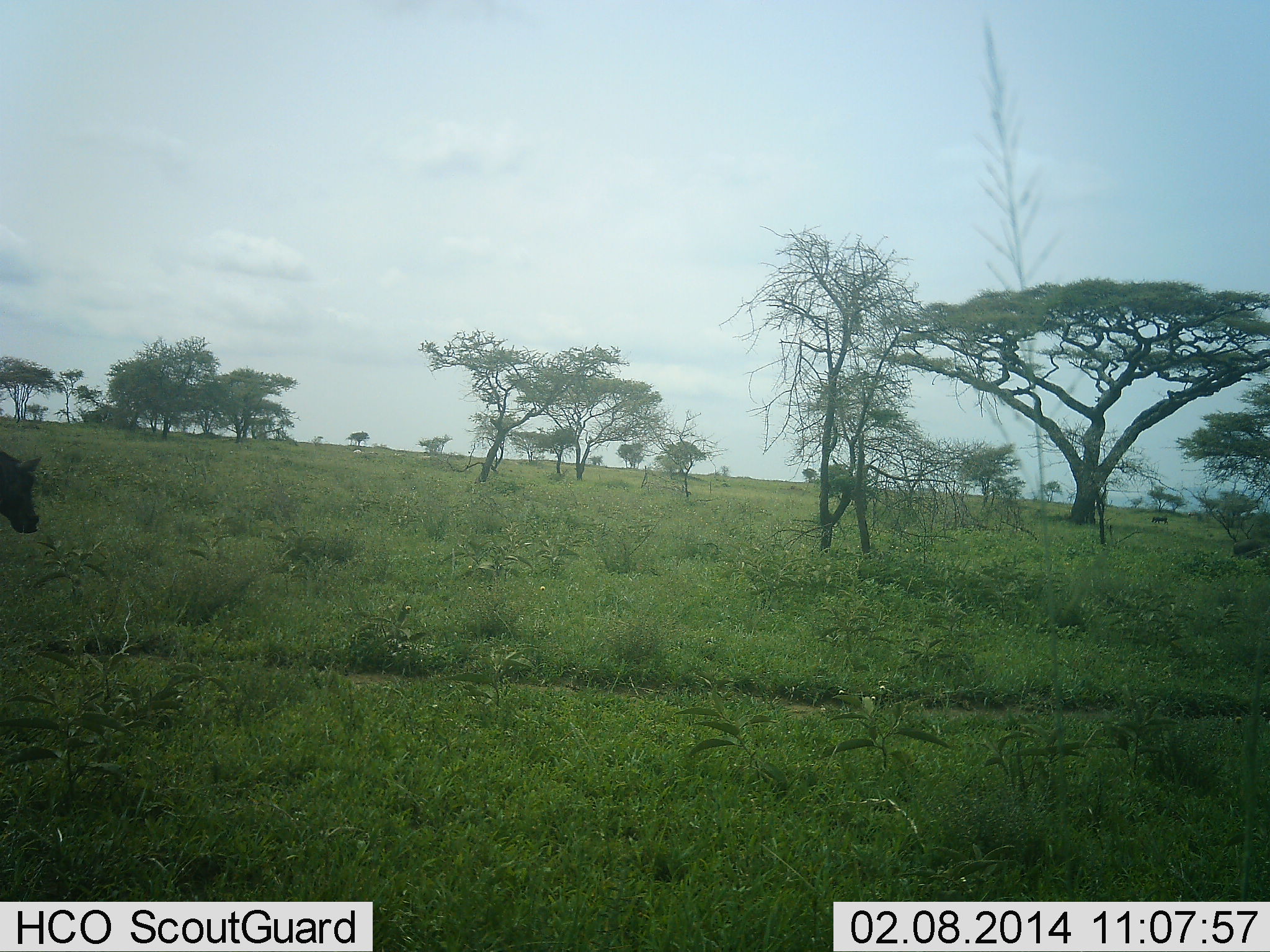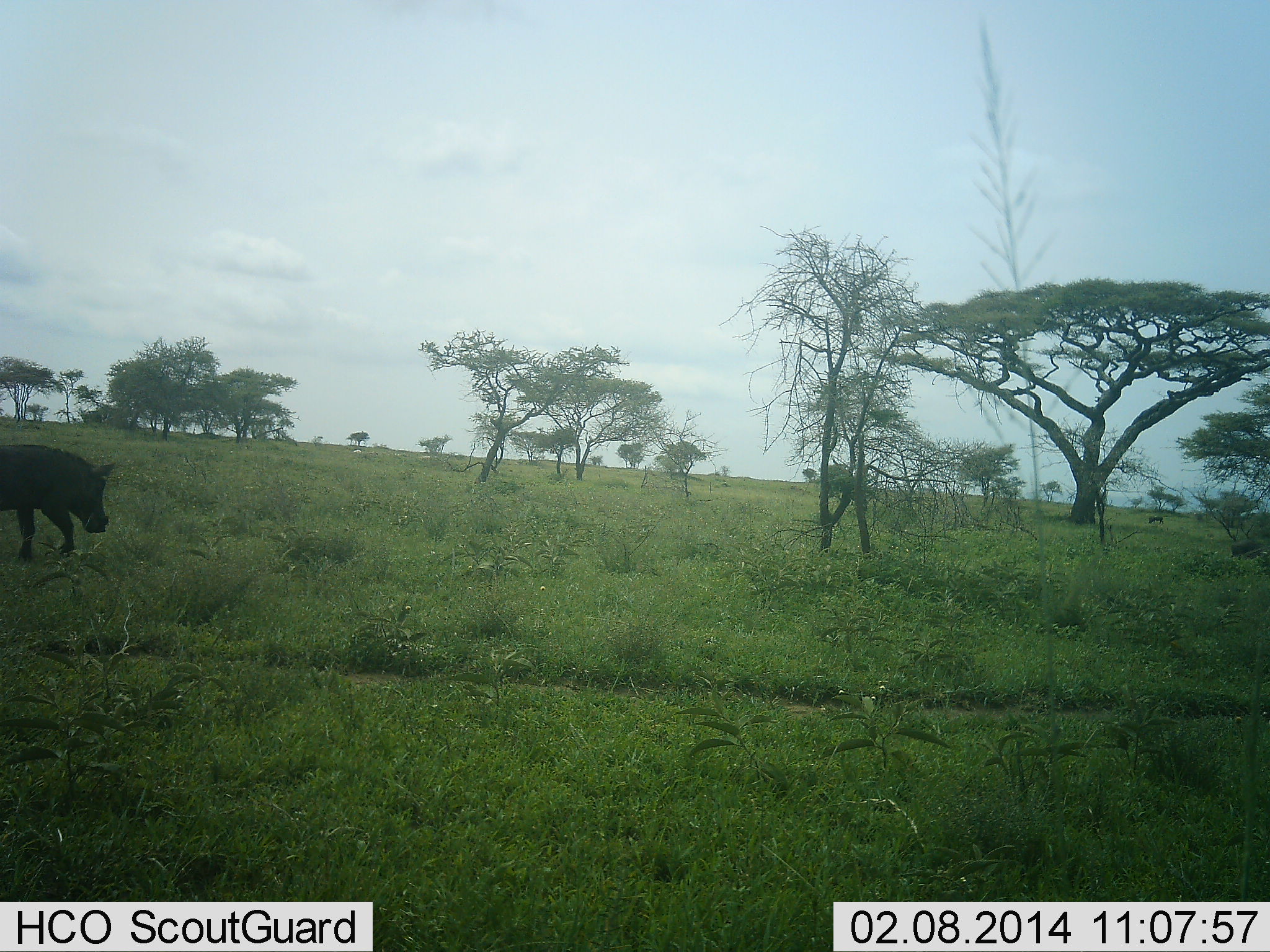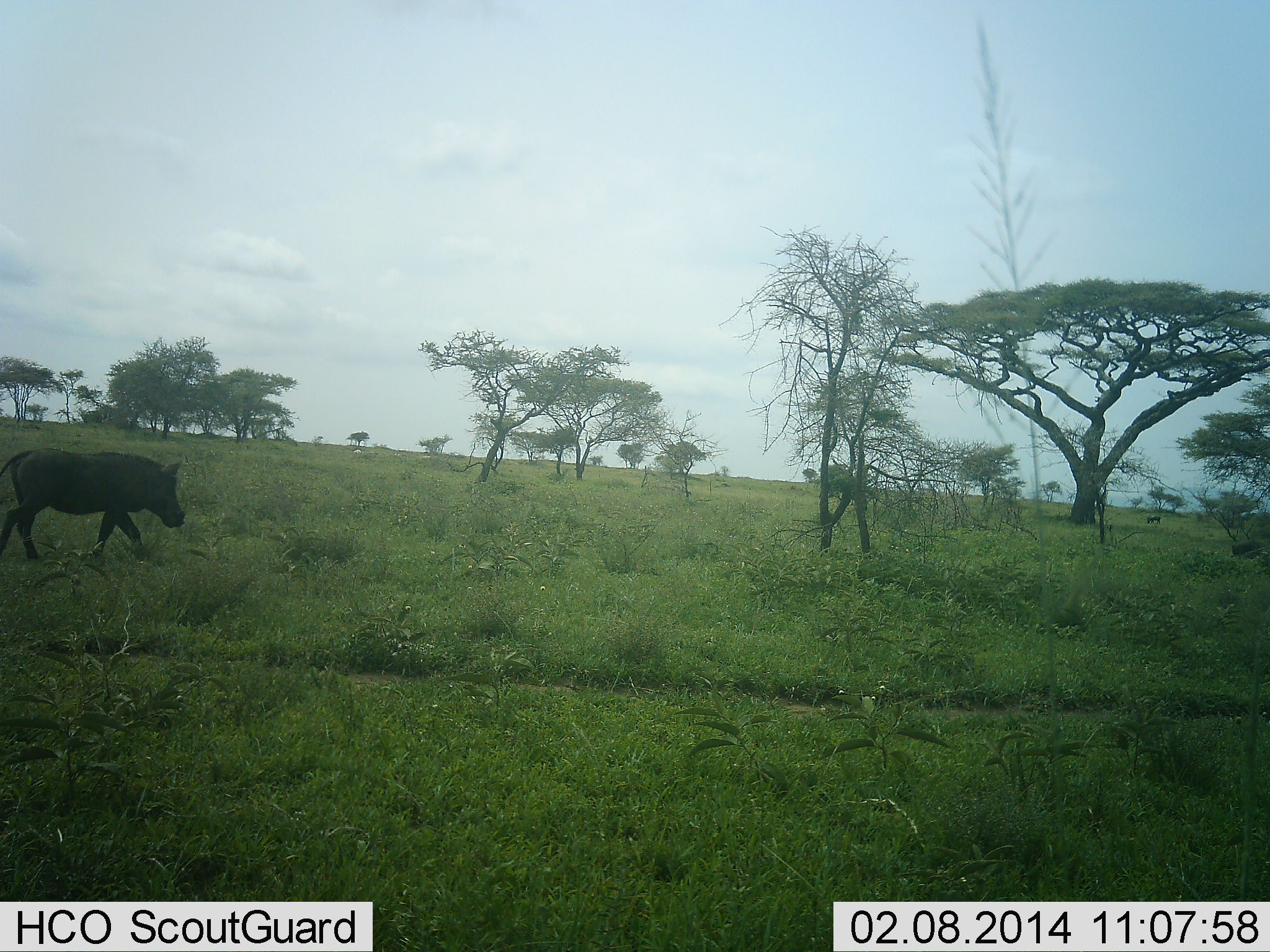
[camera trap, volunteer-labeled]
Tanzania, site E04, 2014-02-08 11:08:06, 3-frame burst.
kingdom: Animalia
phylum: Chordata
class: Mammalia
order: Artiodactyla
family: Suidae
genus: Phacochoerus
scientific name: Phacochoerus africanus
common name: warthog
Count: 1.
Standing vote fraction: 0%.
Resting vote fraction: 0%.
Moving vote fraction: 100%.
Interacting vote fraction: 0%.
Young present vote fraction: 0%.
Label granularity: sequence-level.